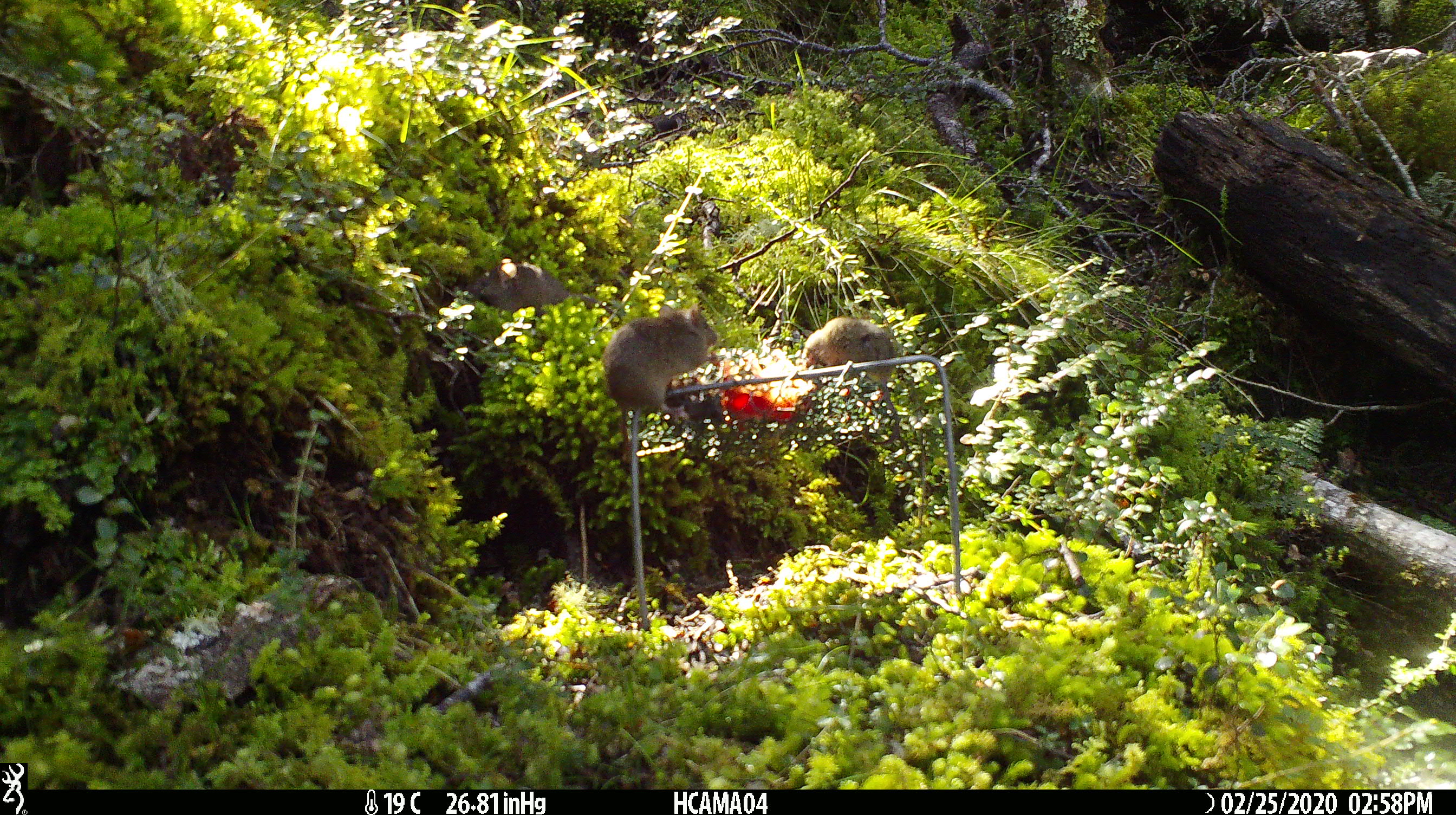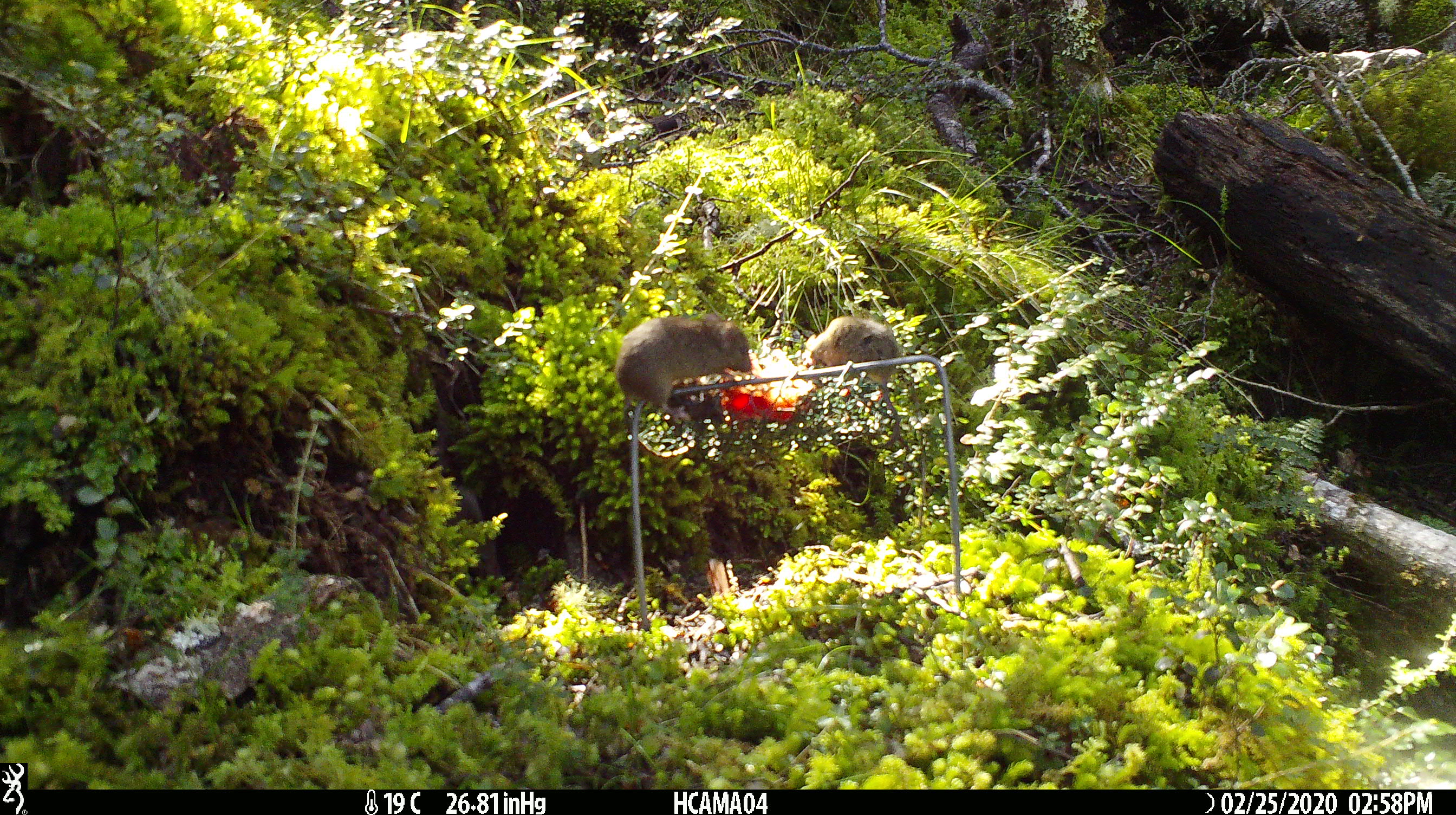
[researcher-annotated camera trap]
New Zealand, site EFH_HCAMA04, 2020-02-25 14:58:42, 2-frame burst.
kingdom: Animalia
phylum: Chordata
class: Mammalia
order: Rodentia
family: Muridae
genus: Mus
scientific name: Mus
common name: mouse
Mouse (Mus).